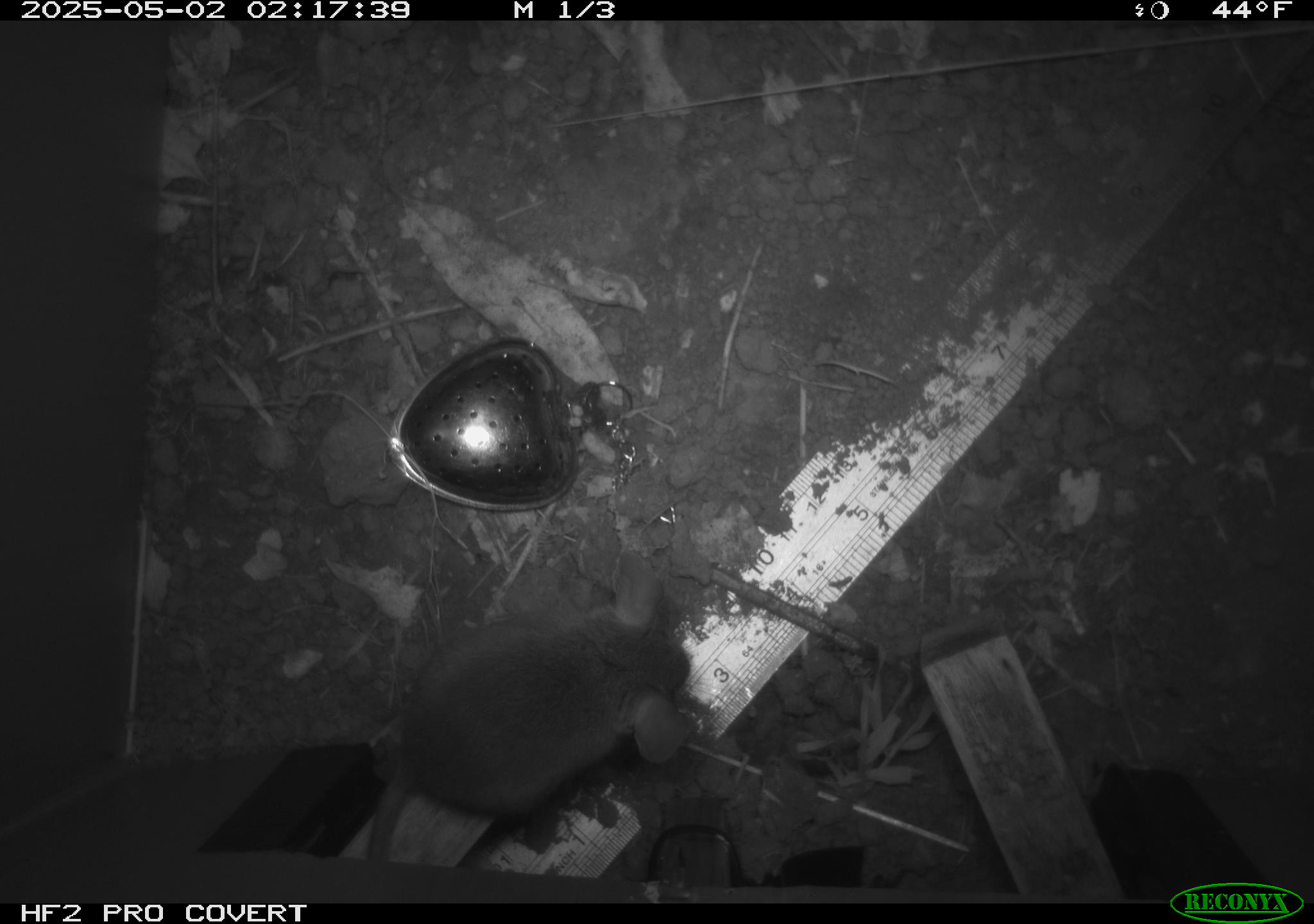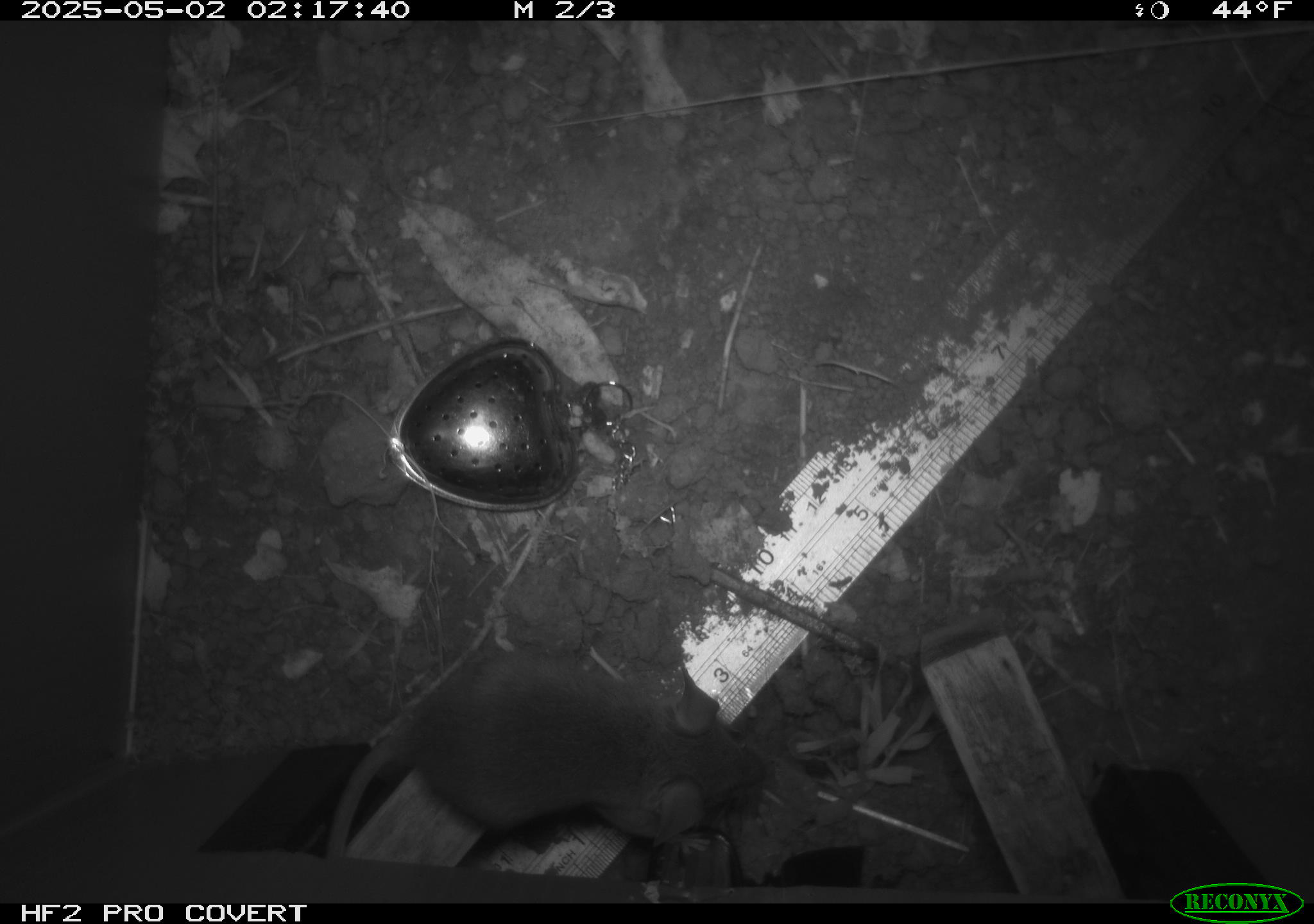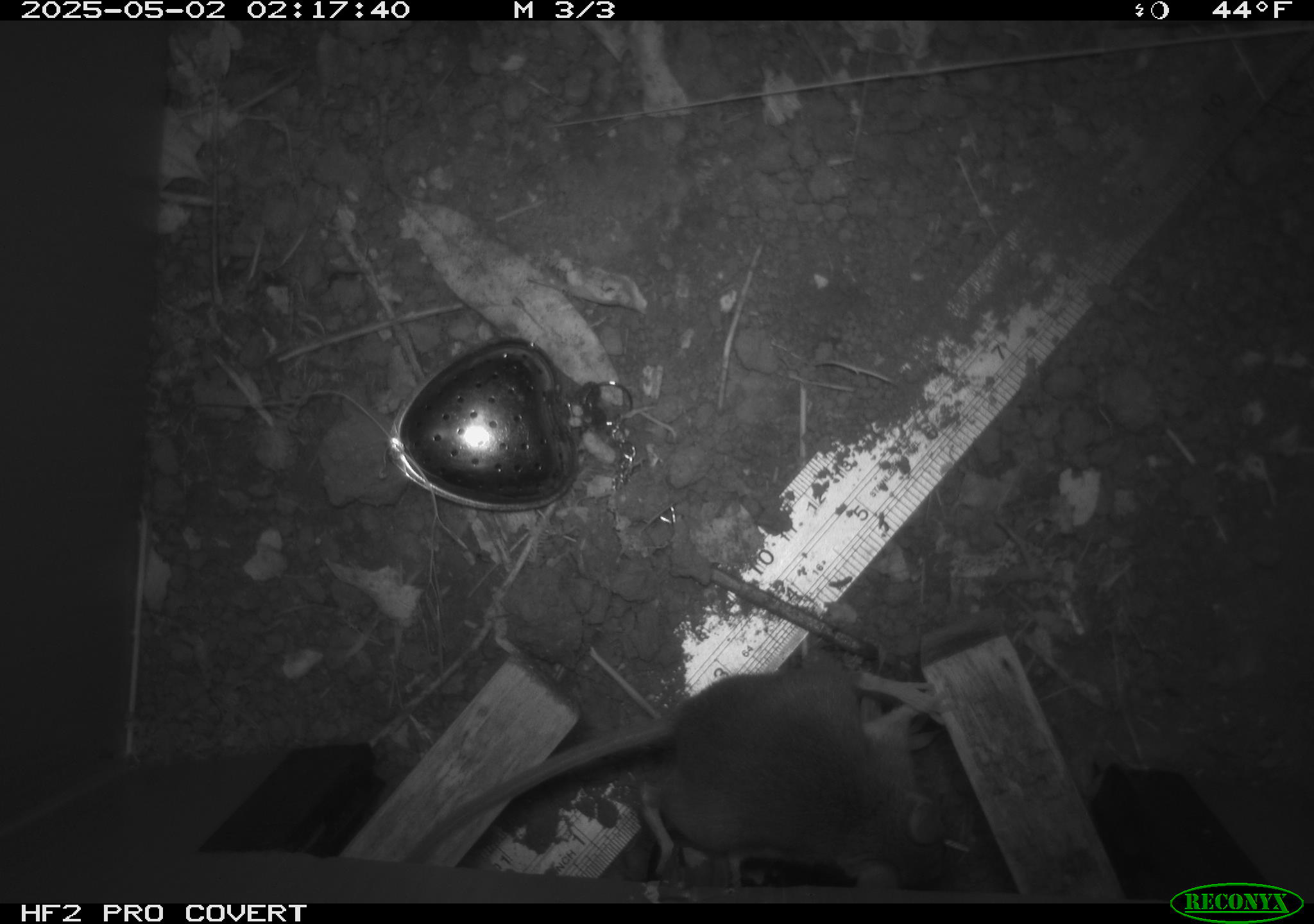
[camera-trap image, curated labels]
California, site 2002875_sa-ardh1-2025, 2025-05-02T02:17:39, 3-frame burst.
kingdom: Animalia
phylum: Chordata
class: Mammalia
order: Rodentia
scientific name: Rodentia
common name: mouse species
Mouse species (Rodentia).